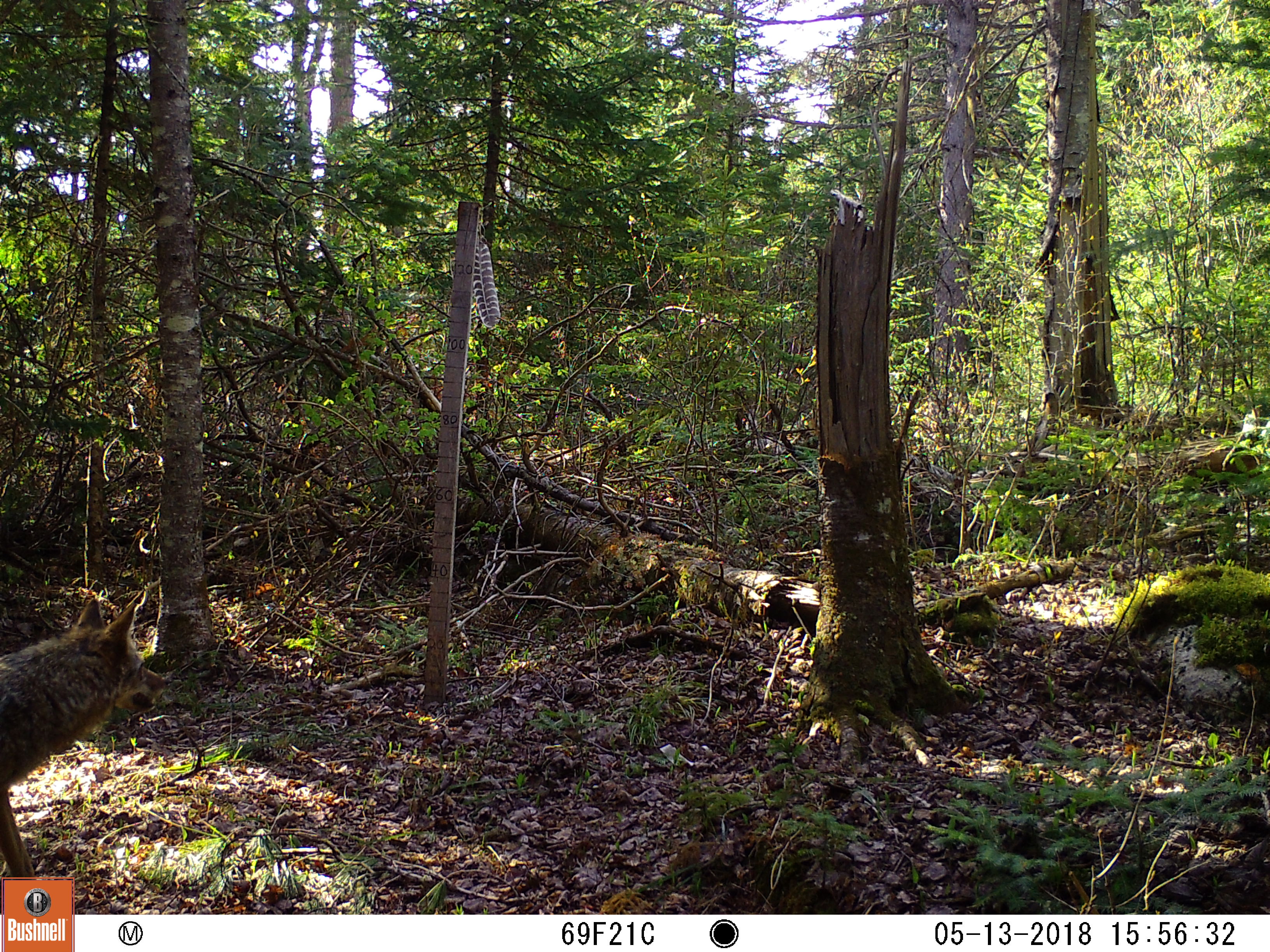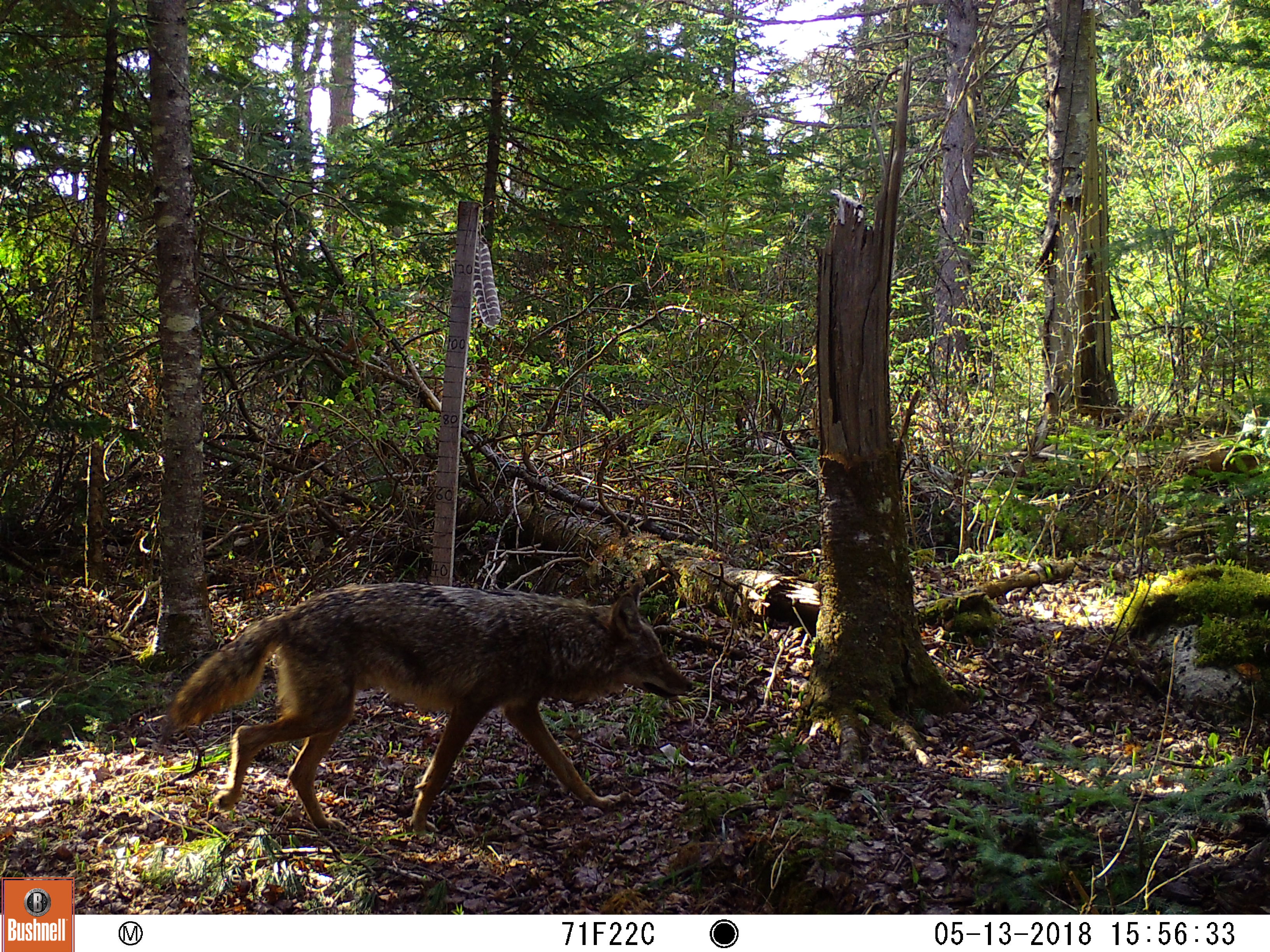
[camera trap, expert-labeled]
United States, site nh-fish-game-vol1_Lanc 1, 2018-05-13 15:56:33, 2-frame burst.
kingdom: Animalia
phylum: Chordata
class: Mammalia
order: Carnivora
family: Canidae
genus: Canis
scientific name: Canis latrans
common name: coyote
Coyote (Canis latrans).